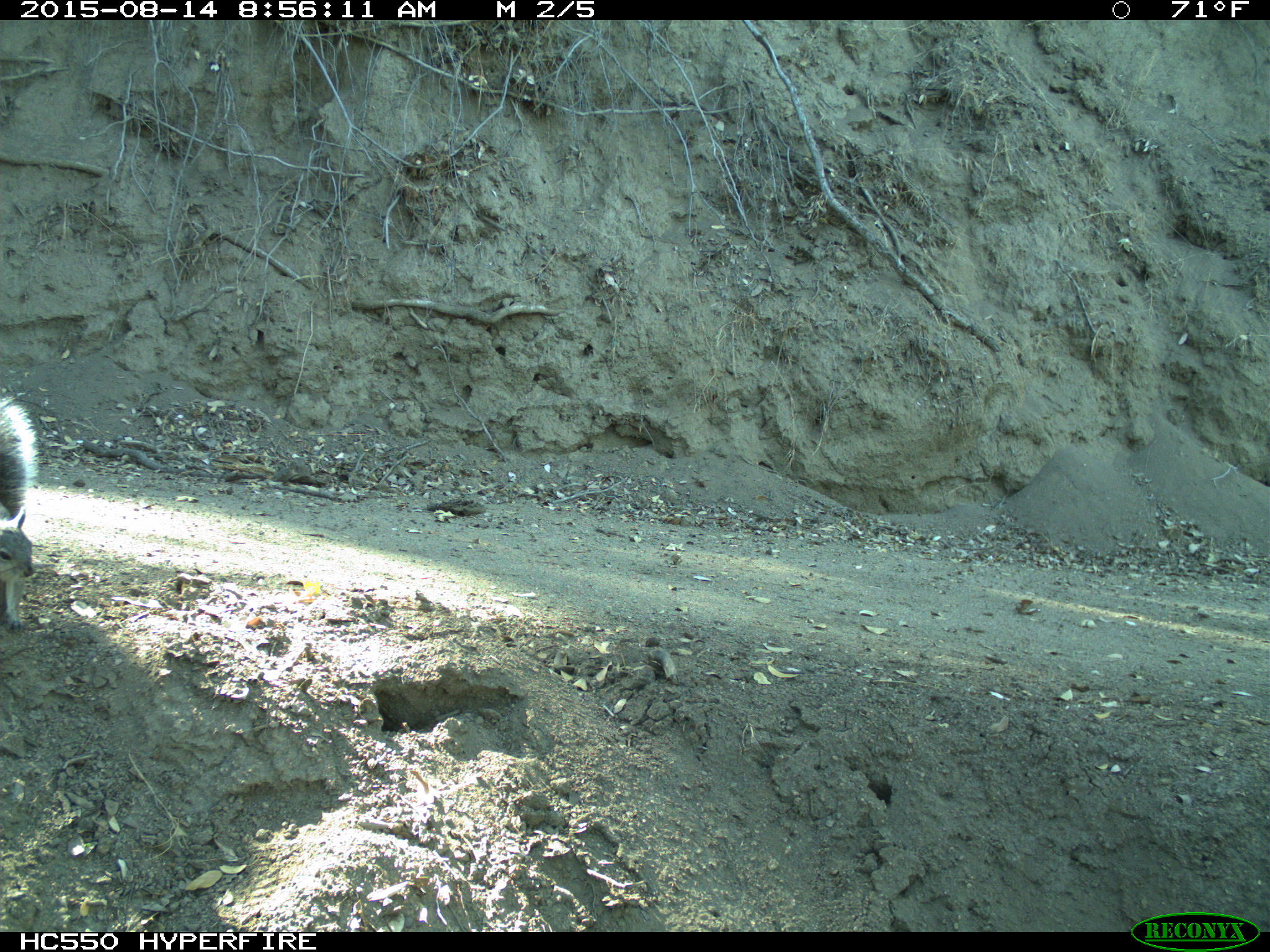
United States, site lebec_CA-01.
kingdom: Animalia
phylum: Chordata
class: Mammalia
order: Rodentia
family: Sciuridae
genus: Sciurus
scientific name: Sciurus carolinensis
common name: eastern gray squirrel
Sciurus carolinensis (eastern gray squirrel).